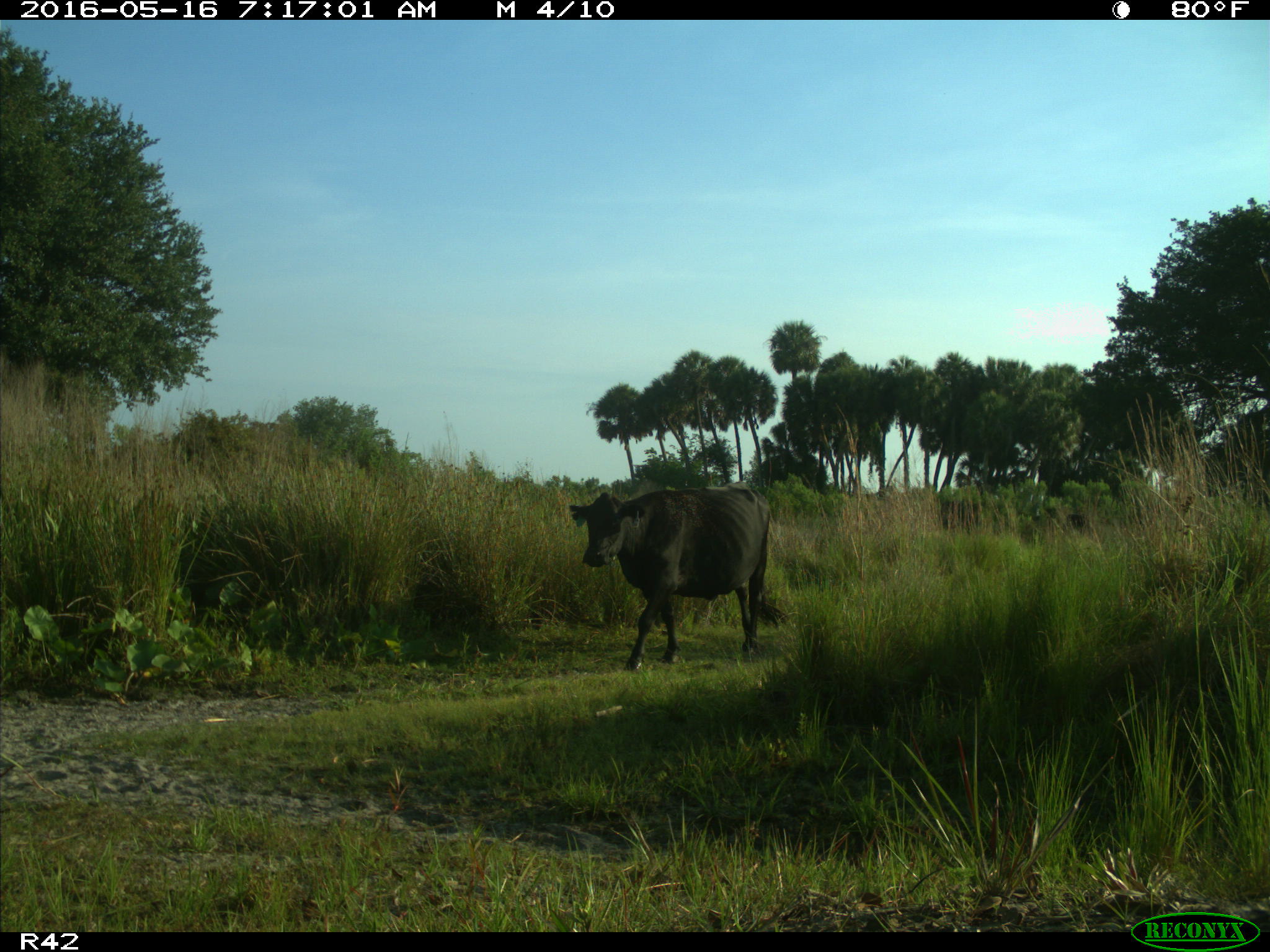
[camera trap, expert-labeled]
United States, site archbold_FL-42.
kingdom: Animalia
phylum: Chordata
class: Mammalia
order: Artiodactyla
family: Bovidae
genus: Bos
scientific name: Bos taurus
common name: domestic cow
Bos taurus (domestic cow).